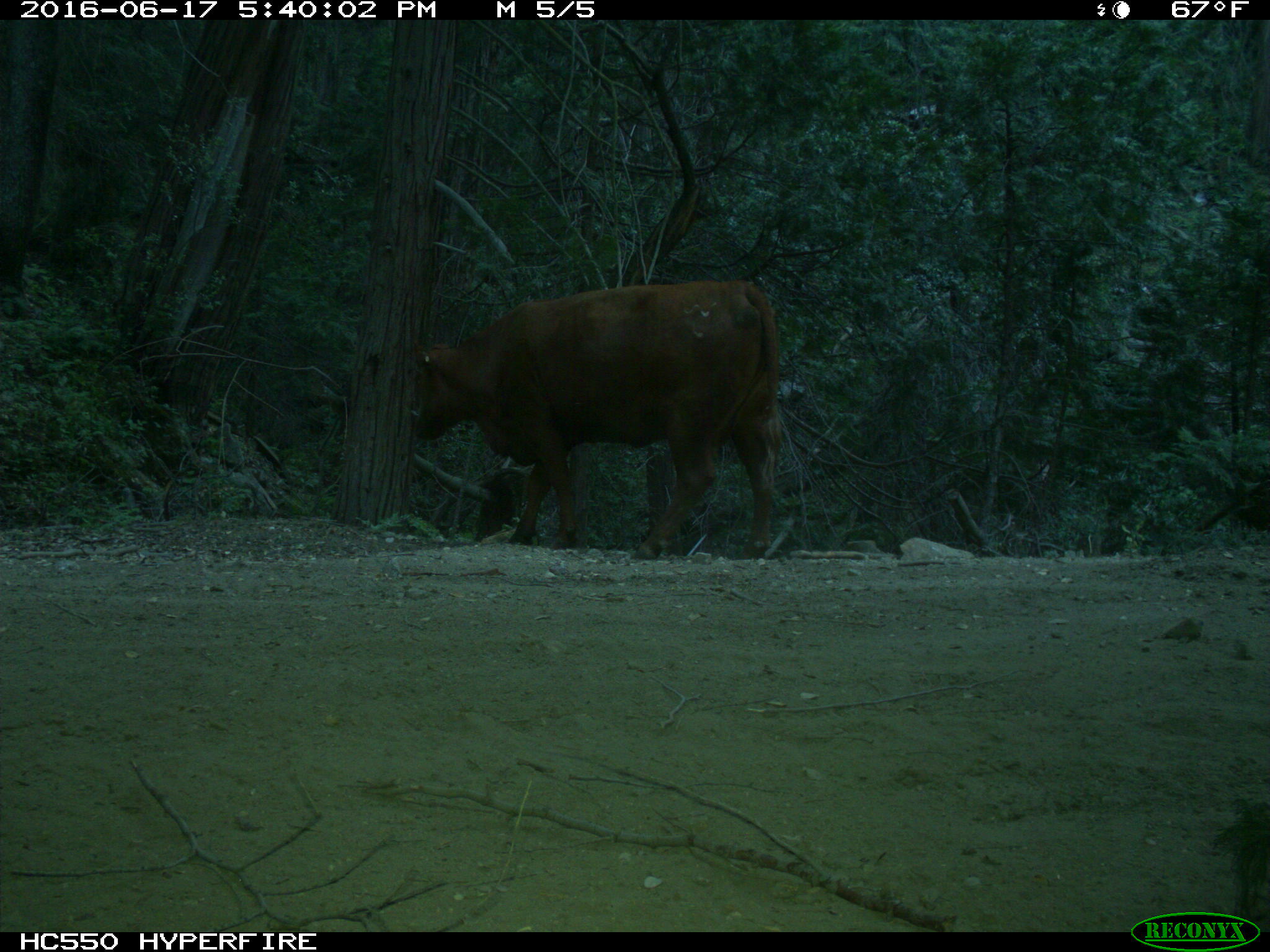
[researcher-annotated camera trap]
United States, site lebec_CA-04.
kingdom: Animalia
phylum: Chordata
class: Mammalia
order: Artiodactyla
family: Bovidae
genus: Bos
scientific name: Bos taurus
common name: domestic cow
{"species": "Bos taurus (domestic cow)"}